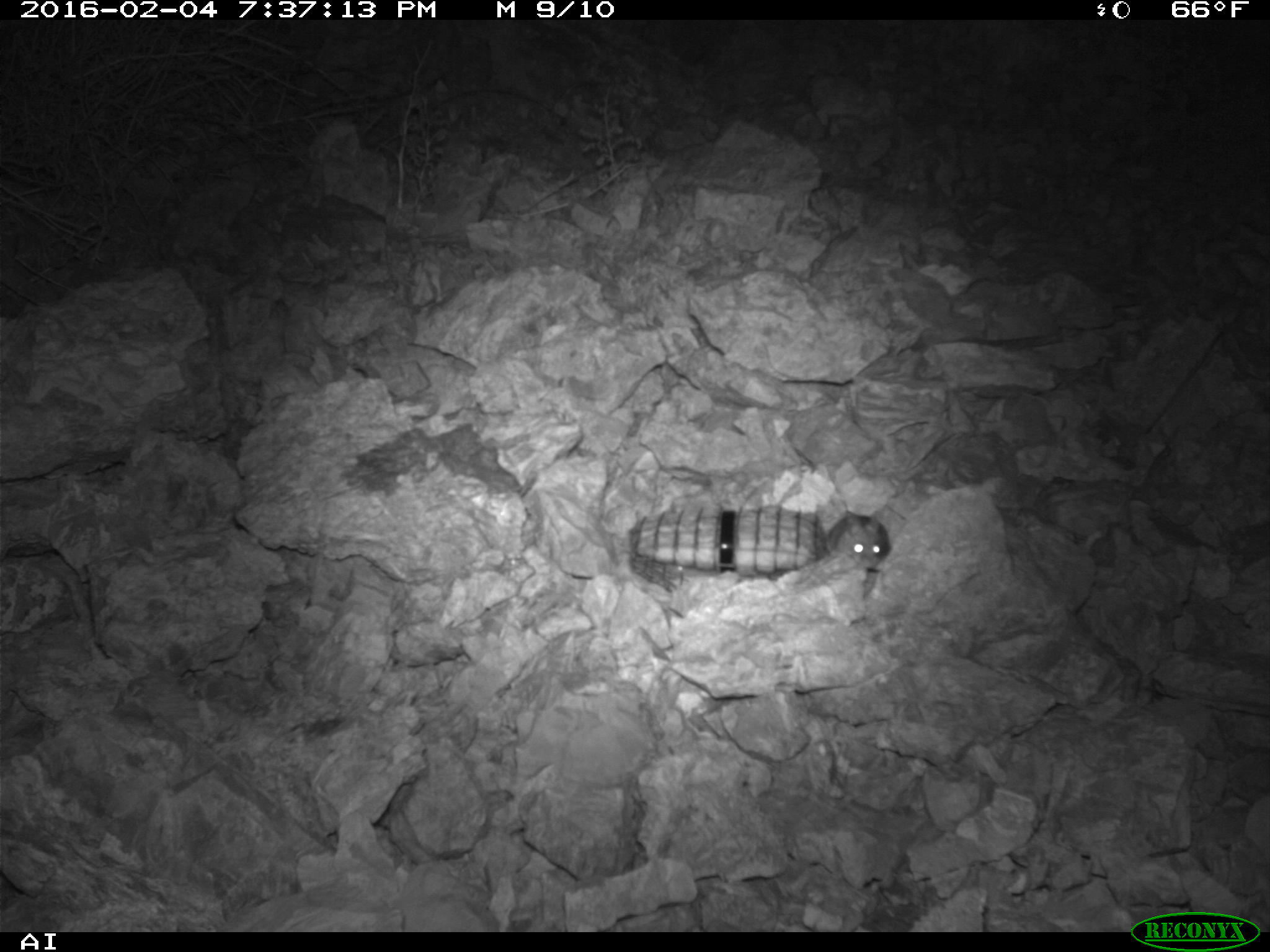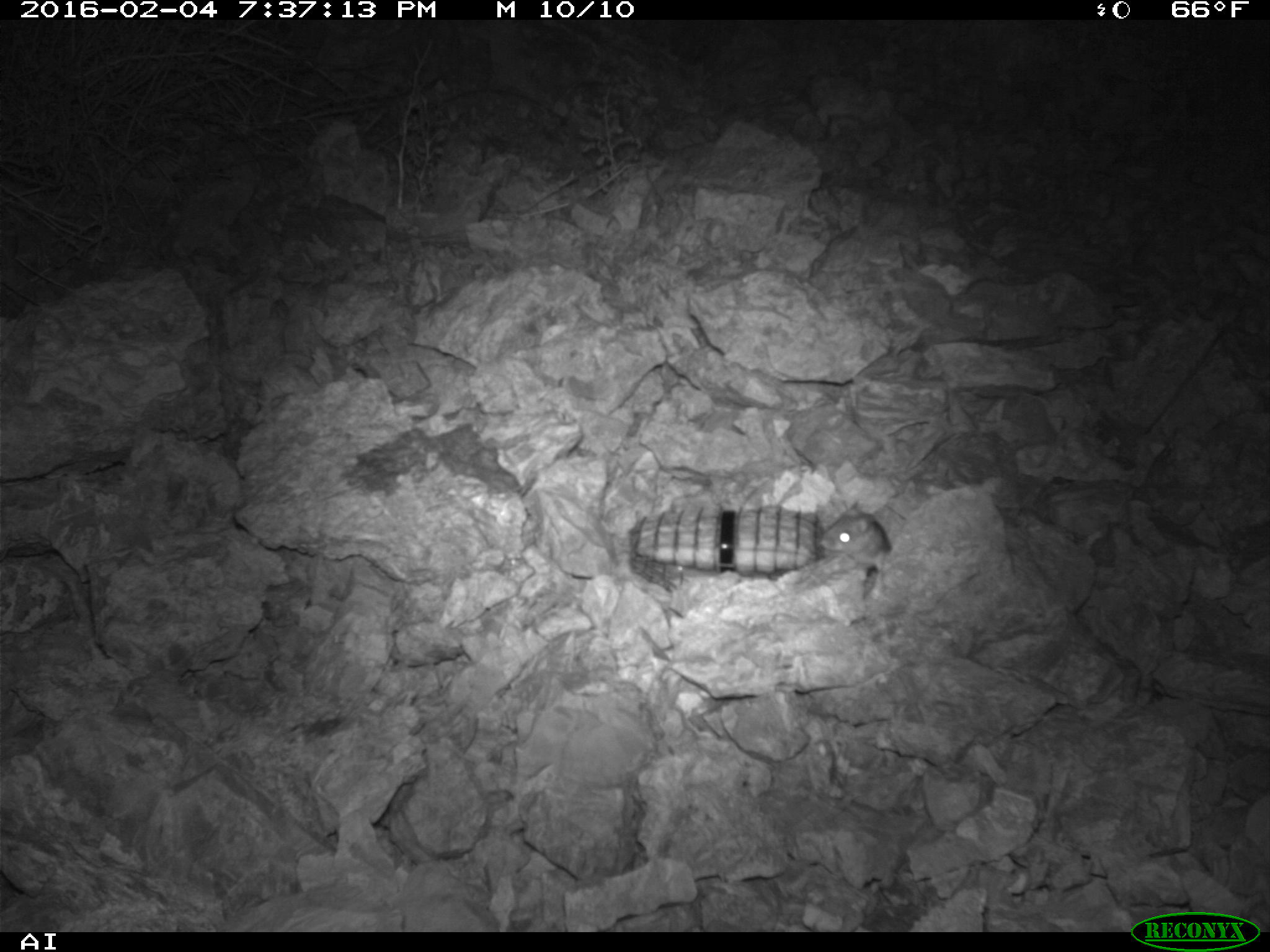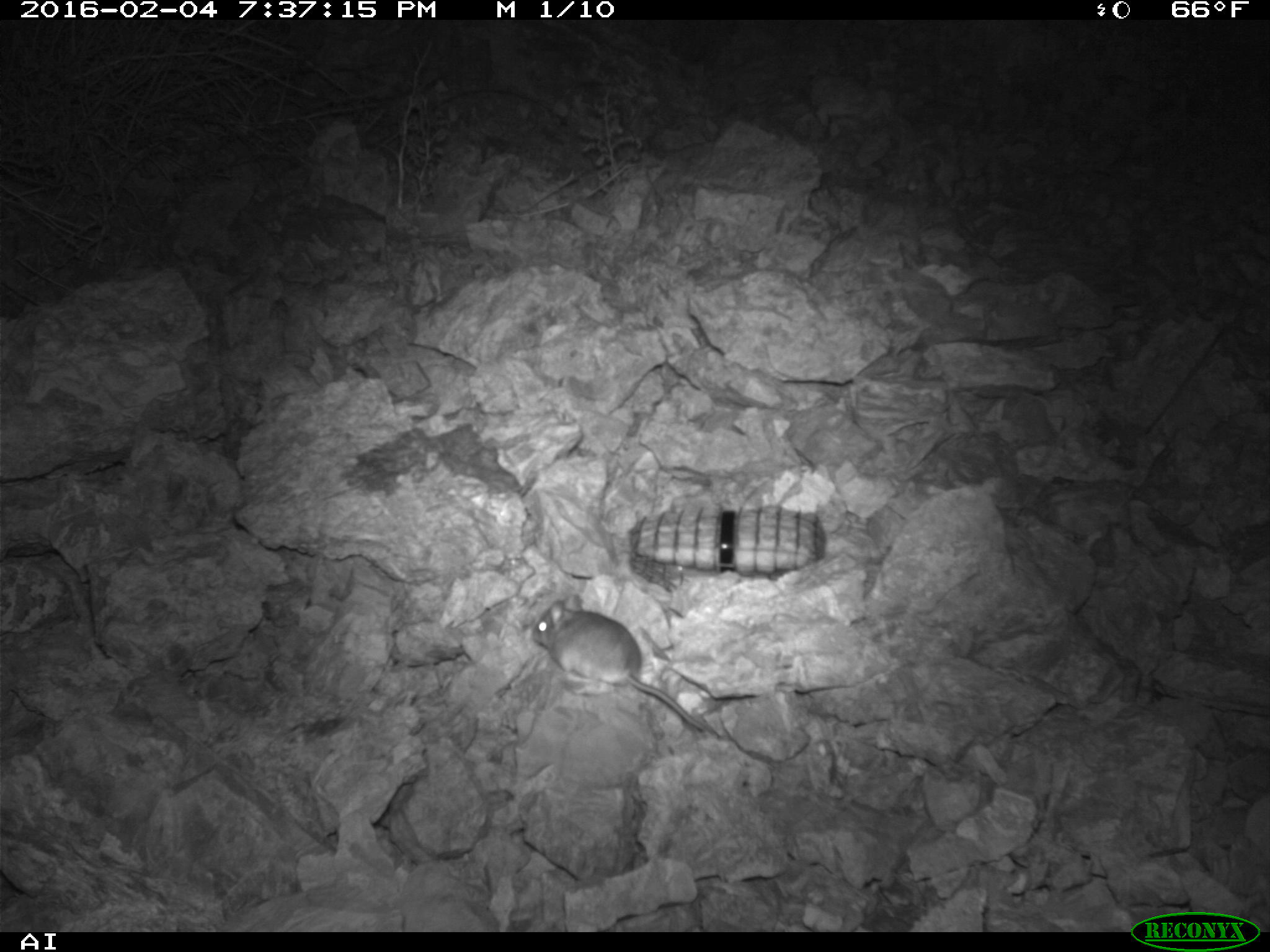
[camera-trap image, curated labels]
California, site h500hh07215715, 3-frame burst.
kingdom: Animalia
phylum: Chordata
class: Mammalia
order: Rodentia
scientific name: Rodentia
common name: rodent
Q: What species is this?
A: Rodent (Rodentia).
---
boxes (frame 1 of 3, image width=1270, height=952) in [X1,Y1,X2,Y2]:
rodent: [826,511,890,570]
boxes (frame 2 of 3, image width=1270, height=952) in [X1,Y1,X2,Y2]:
rodent: [820,499,891,573]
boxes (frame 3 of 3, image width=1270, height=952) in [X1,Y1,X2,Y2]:
rodent: [531,590,722,740]